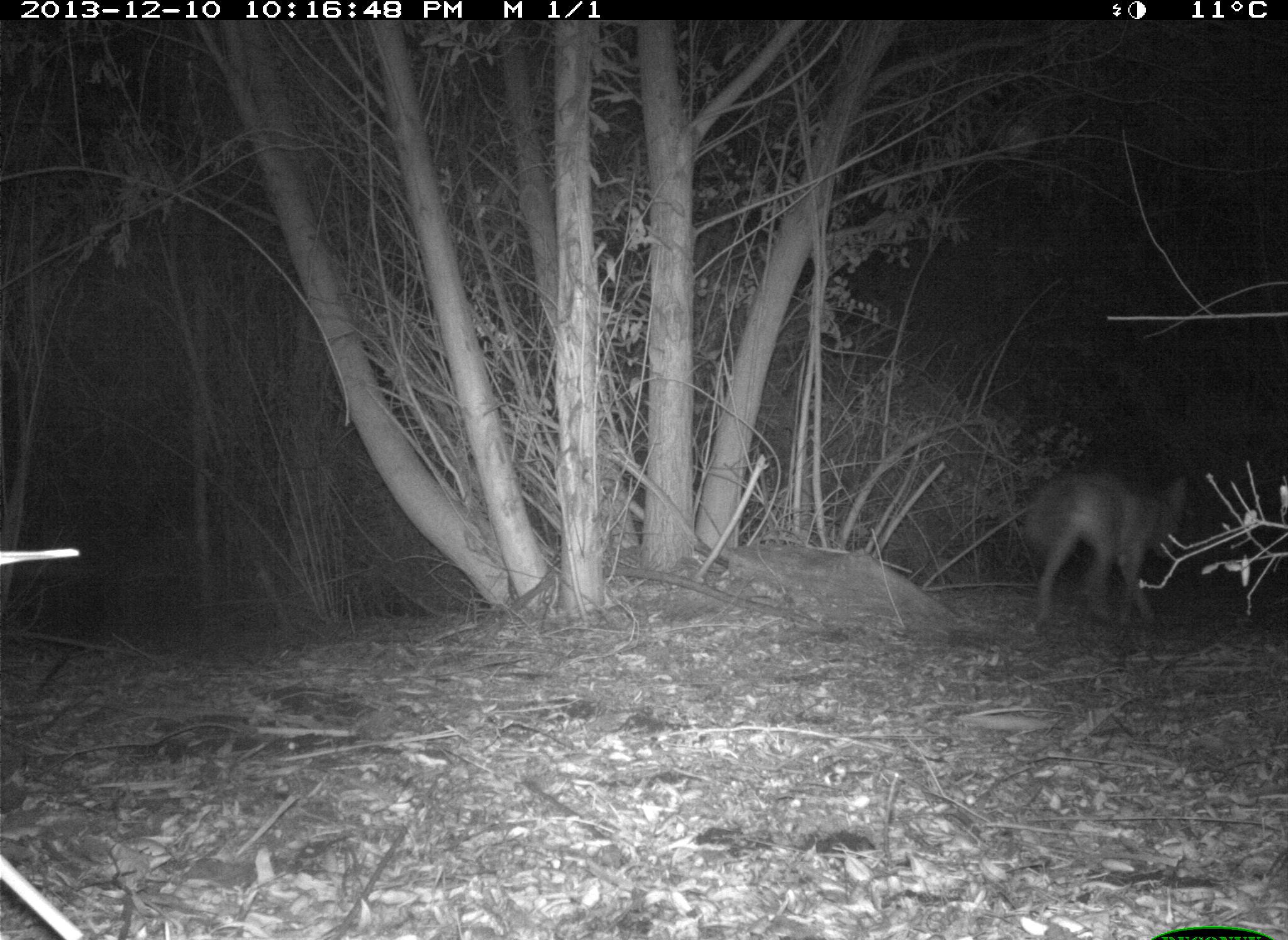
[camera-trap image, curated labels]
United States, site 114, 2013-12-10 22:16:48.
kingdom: Animalia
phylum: Chordata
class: Mammalia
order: Carnivora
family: Canidae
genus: Canis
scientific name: Canis latrans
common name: coyote